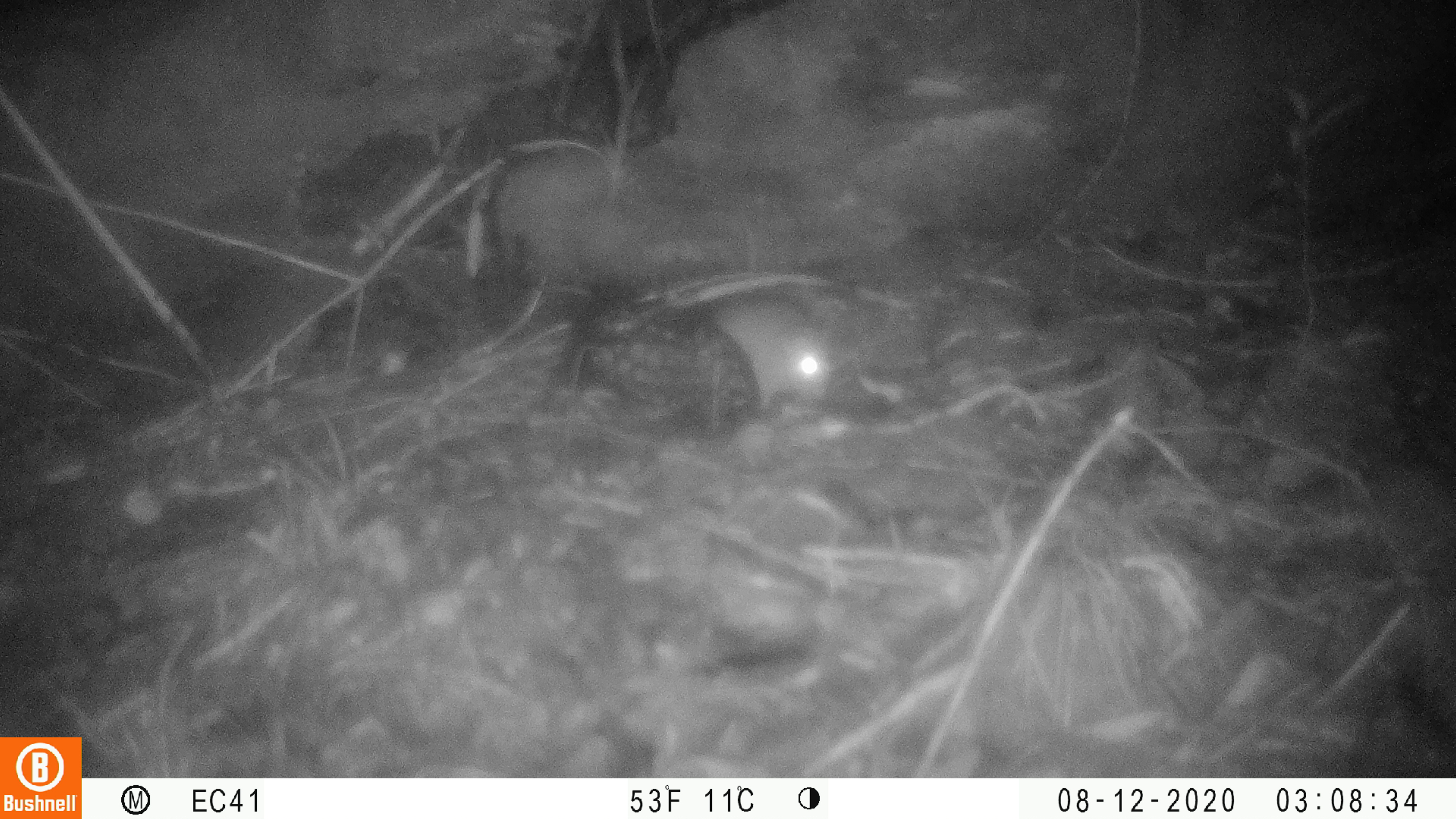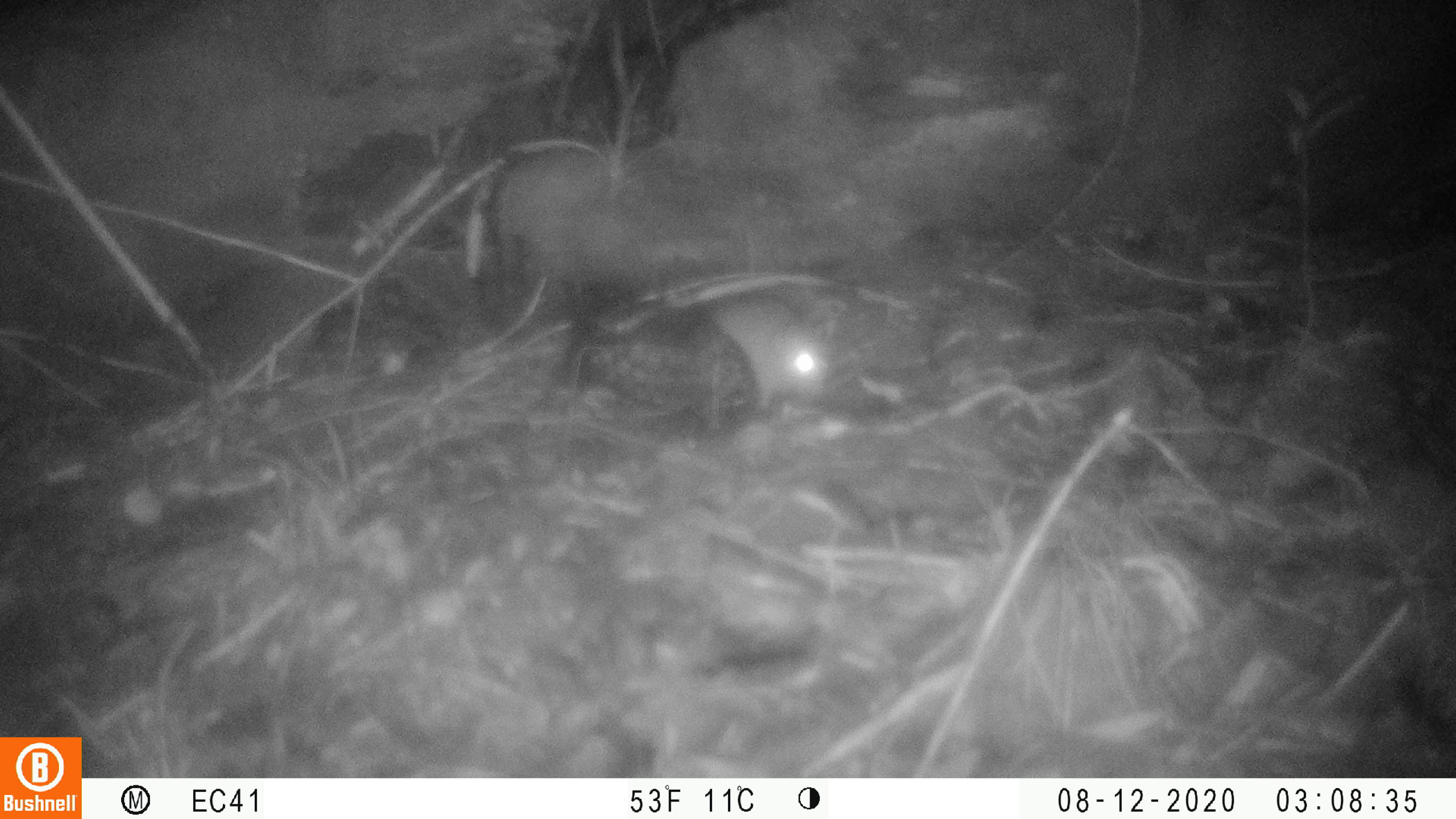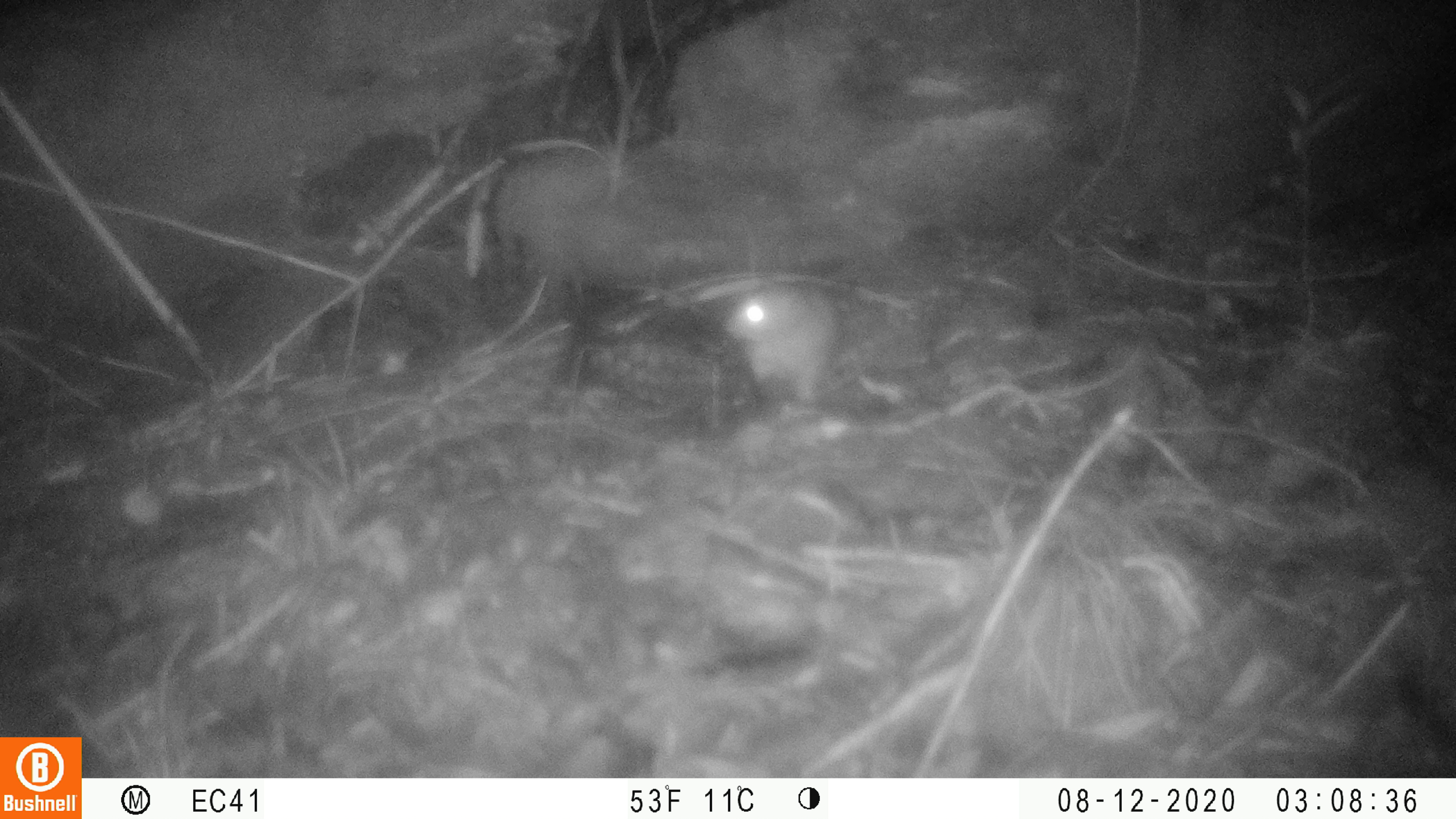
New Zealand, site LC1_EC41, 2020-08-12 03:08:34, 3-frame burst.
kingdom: Animalia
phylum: Chordata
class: Mammalia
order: Rodentia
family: Muridae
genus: Rattus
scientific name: Rattus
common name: rat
Rat (Rattus).